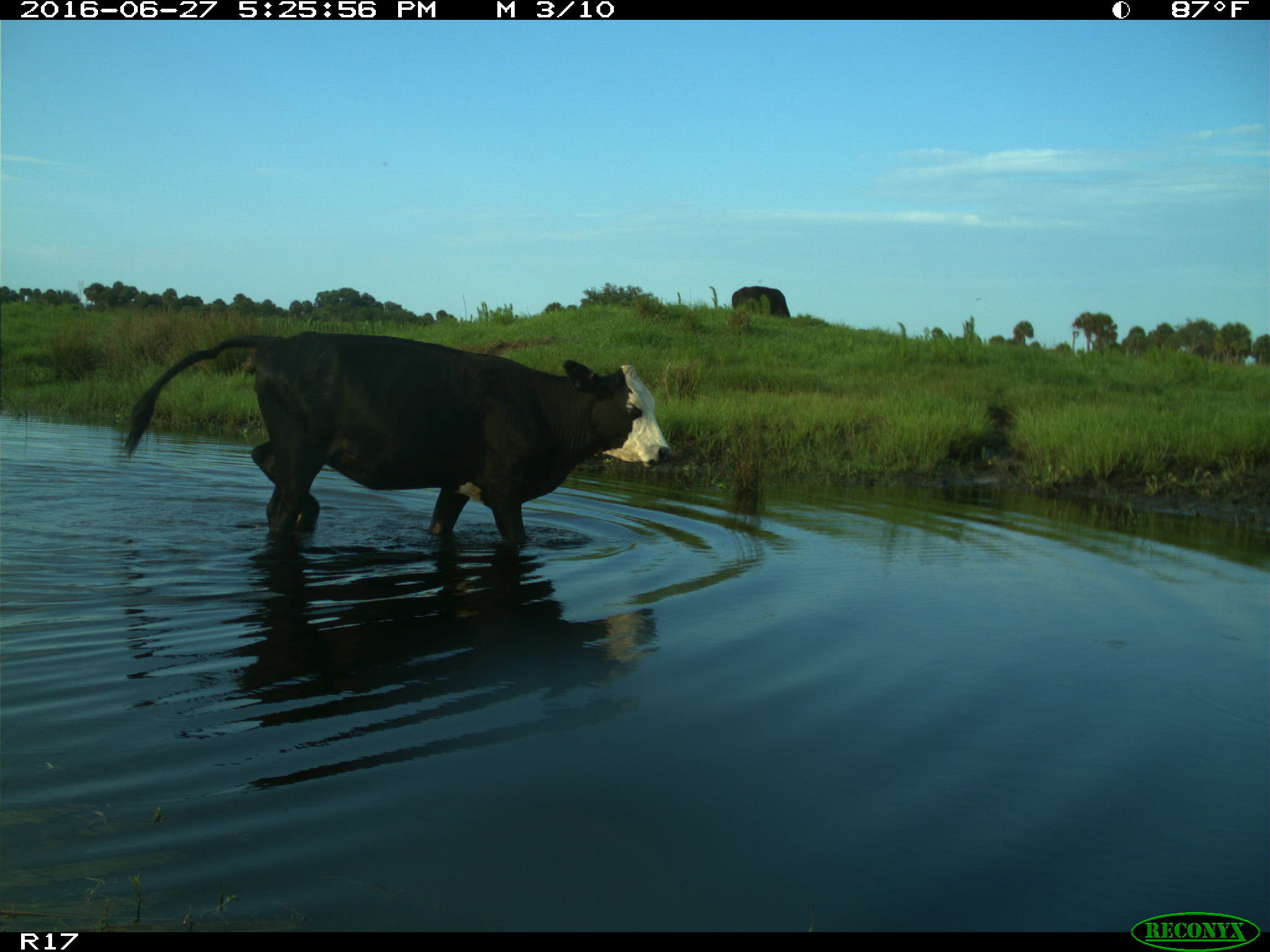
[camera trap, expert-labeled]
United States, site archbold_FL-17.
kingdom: Animalia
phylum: Chordata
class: Mammalia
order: Artiodactyla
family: Bovidae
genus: Bos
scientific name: Bos taurus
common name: domestic cow